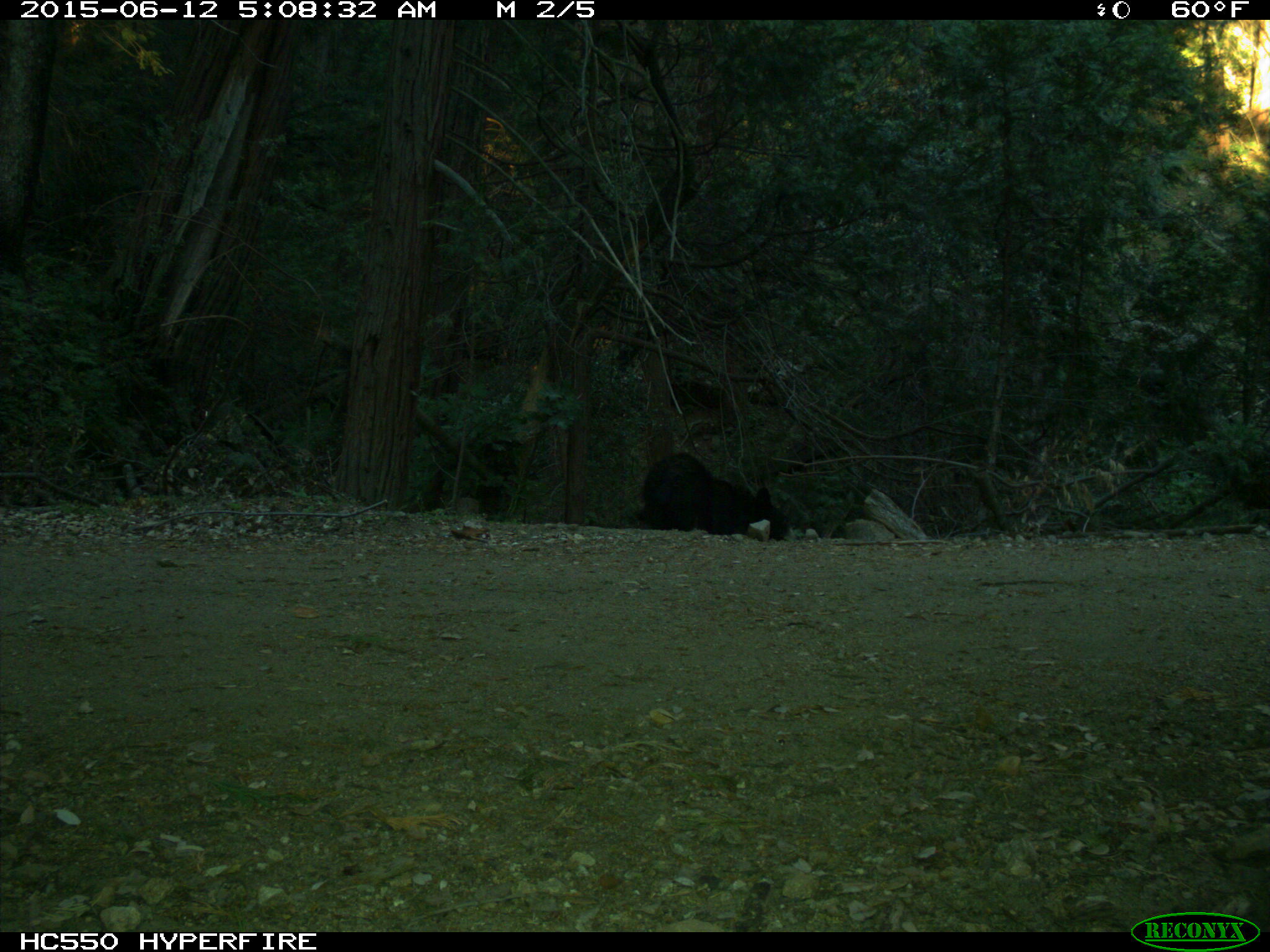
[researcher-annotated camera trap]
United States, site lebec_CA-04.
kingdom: Animalia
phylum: Chordata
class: Mammalia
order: Carnivora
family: Ursidae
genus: Ursus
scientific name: Ursus americanus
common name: american black bear